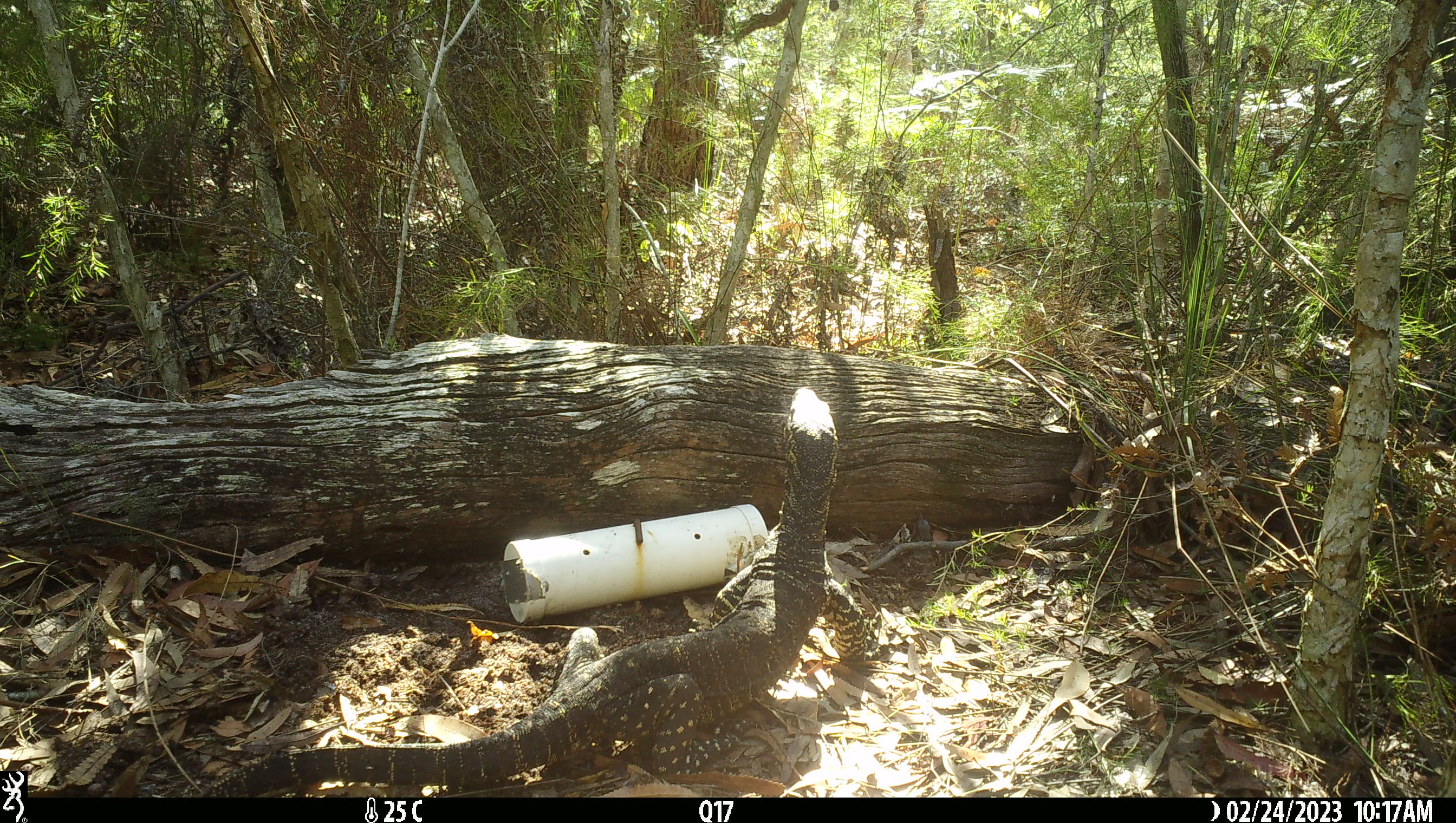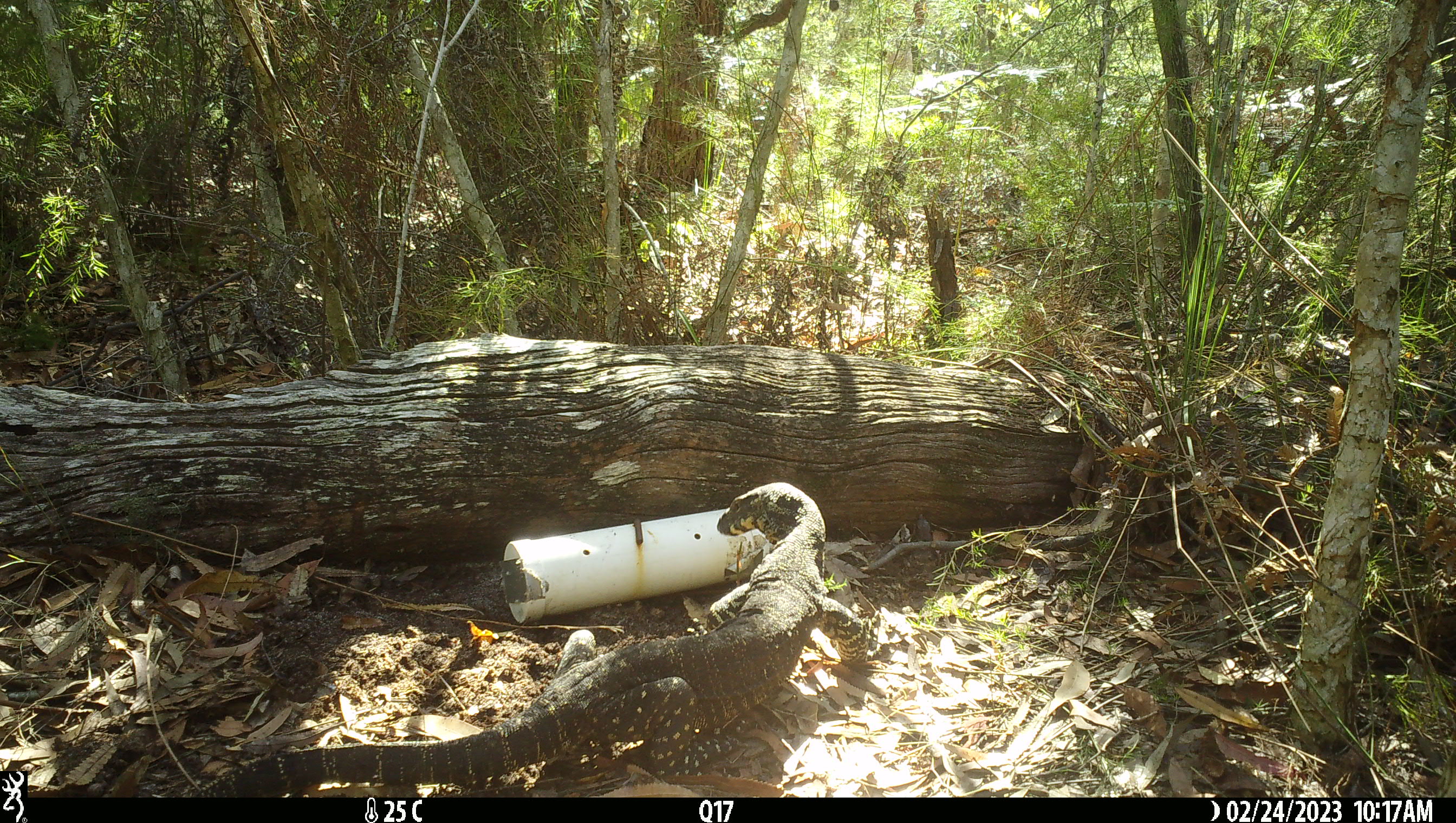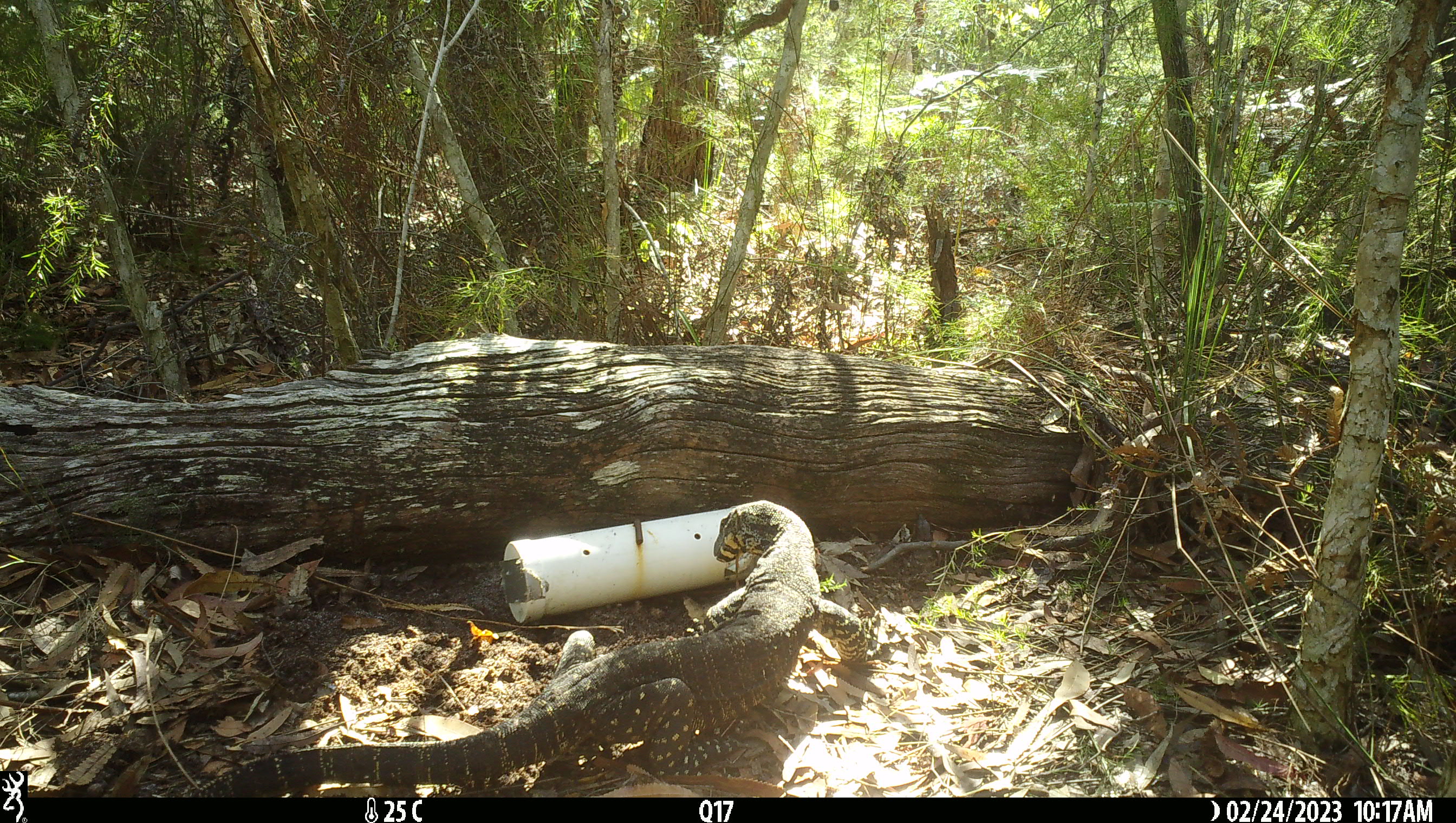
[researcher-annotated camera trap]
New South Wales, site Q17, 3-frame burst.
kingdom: Animalia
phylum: Chordata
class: Reptilia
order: Squamata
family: Varanidae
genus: Varanus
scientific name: Varanus varius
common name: lace monitor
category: goanna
Goanna (lace monitor) (Varanus varius).